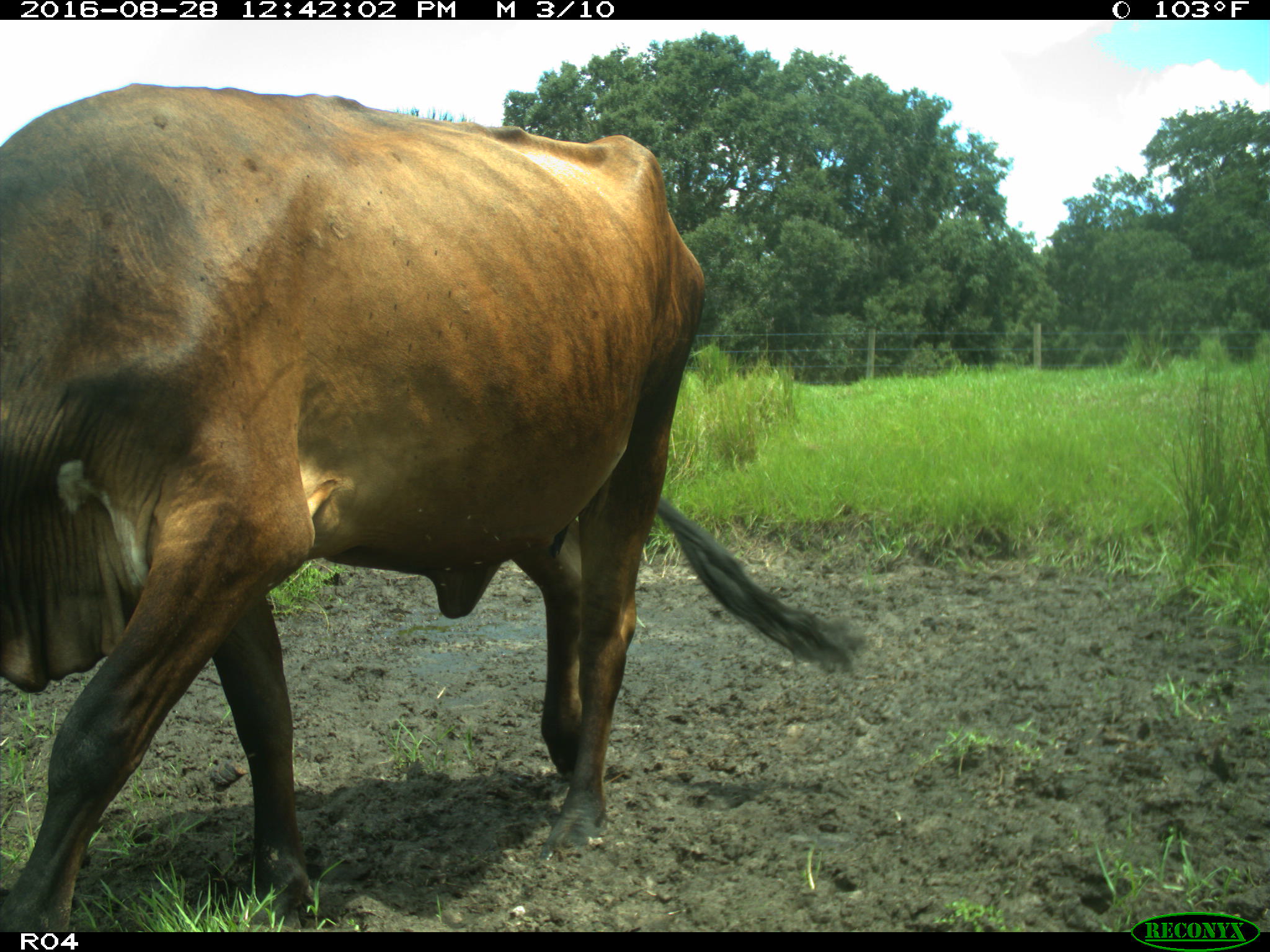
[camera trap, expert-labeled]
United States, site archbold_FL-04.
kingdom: Animalia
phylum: Chordata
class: Mammalia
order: Artiodactyla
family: Bovidae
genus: Bos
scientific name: Bos taurus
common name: domestic cow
Bos taurus (domestic cow).